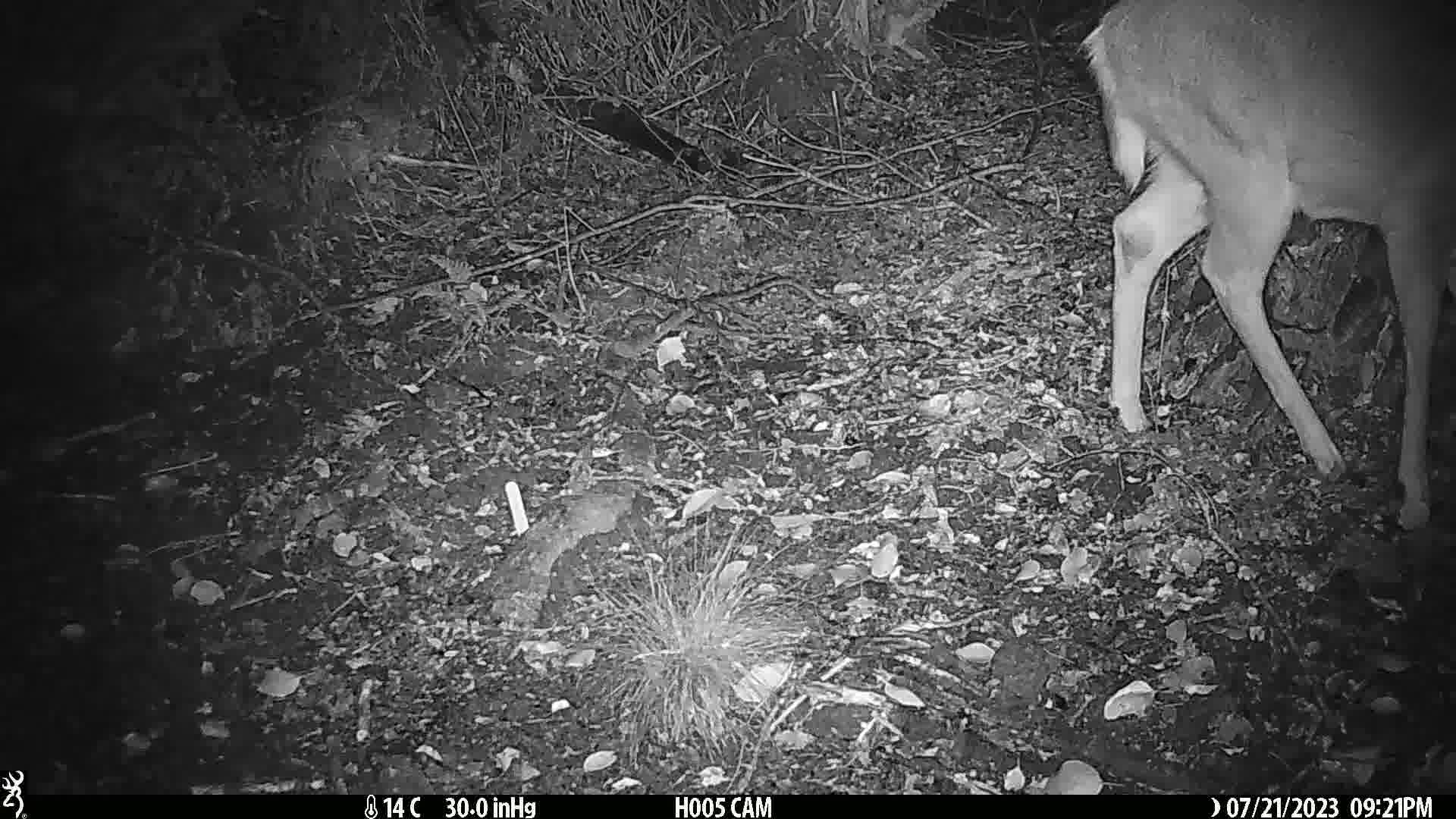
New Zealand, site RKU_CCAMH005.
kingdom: Animalia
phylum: Chordata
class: Mammalia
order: Artiodactyla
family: Cervidae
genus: Odocoileus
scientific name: Odocoileus virginianus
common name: white-tailed deer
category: white tailed deer